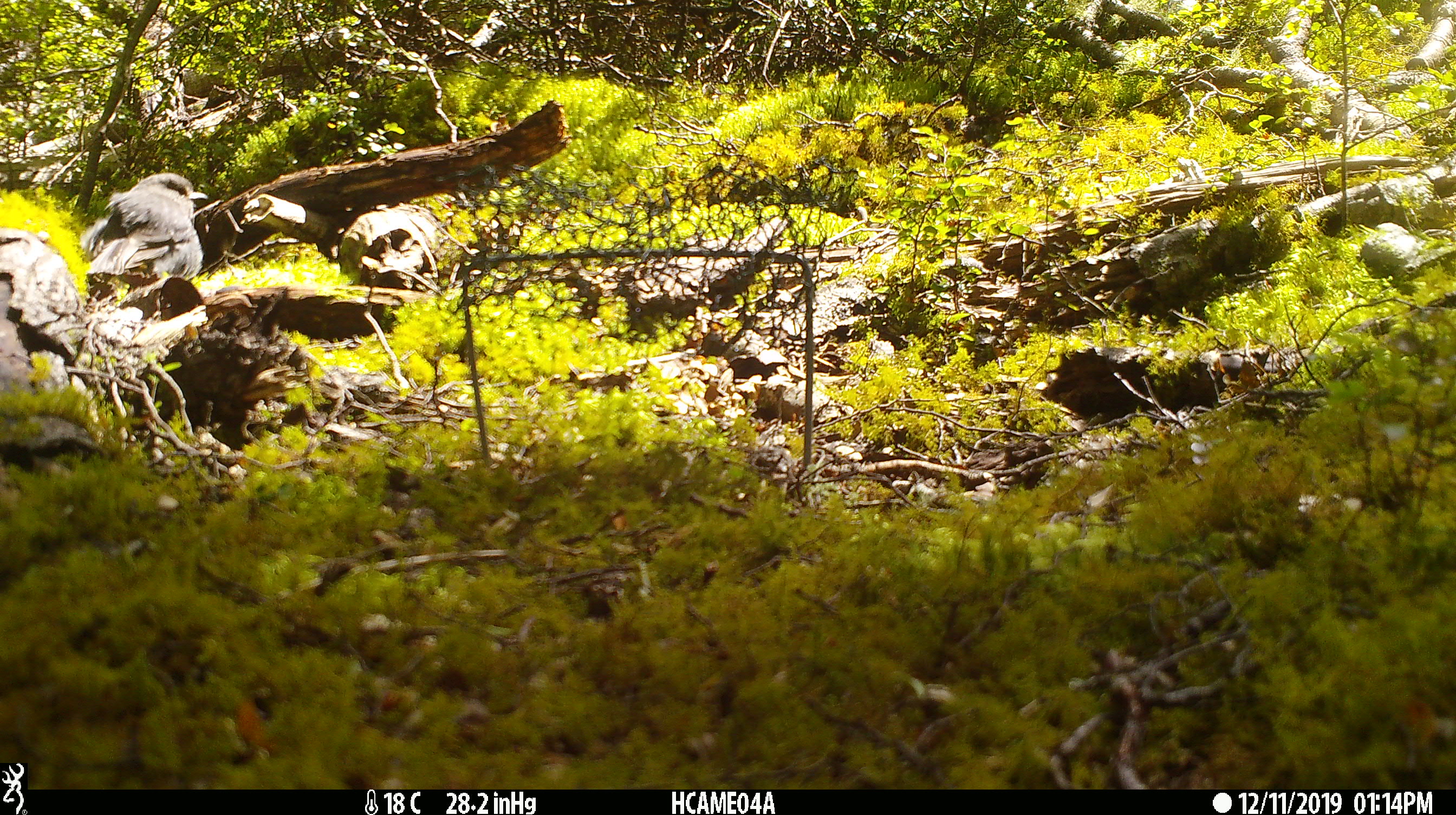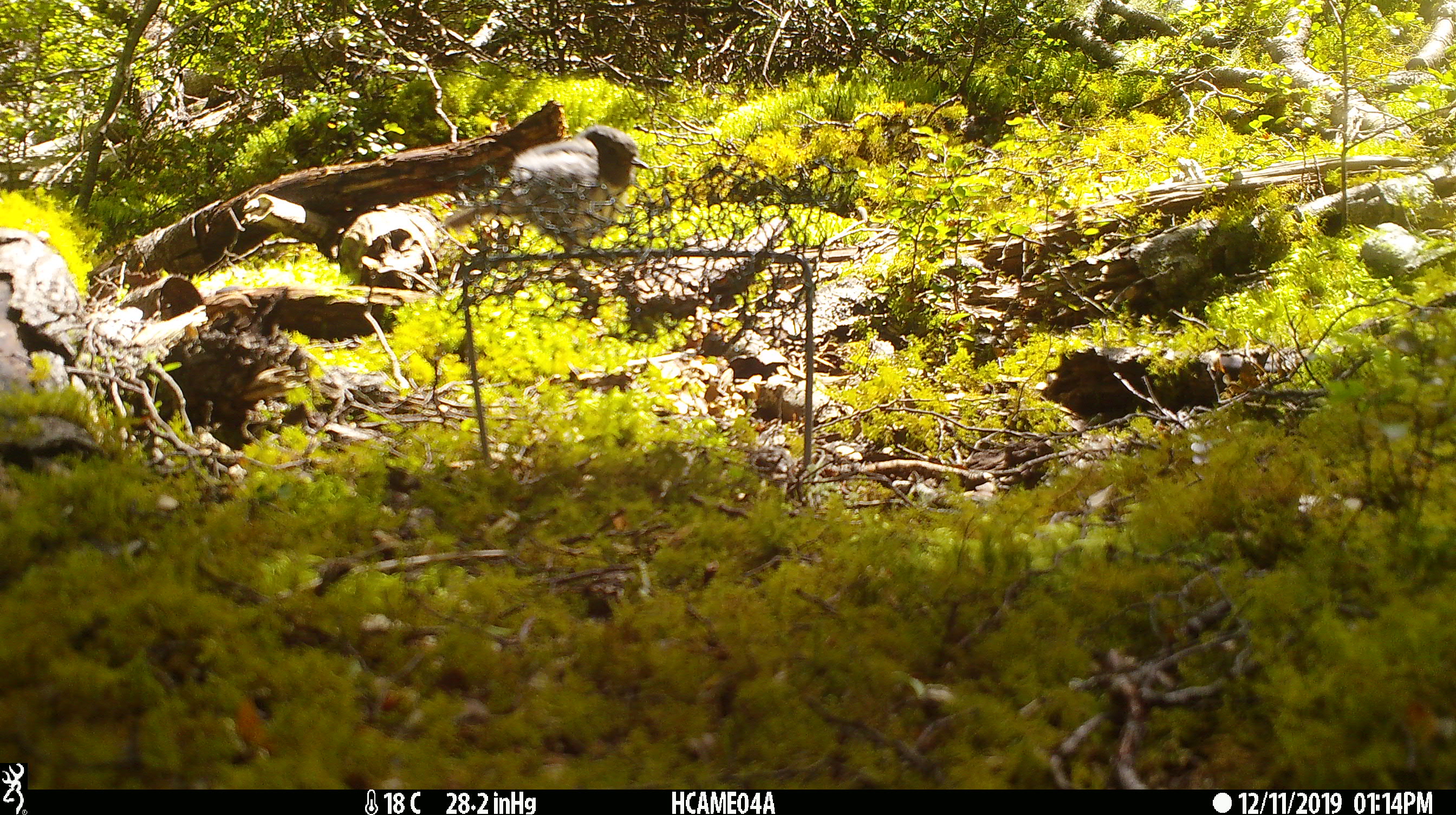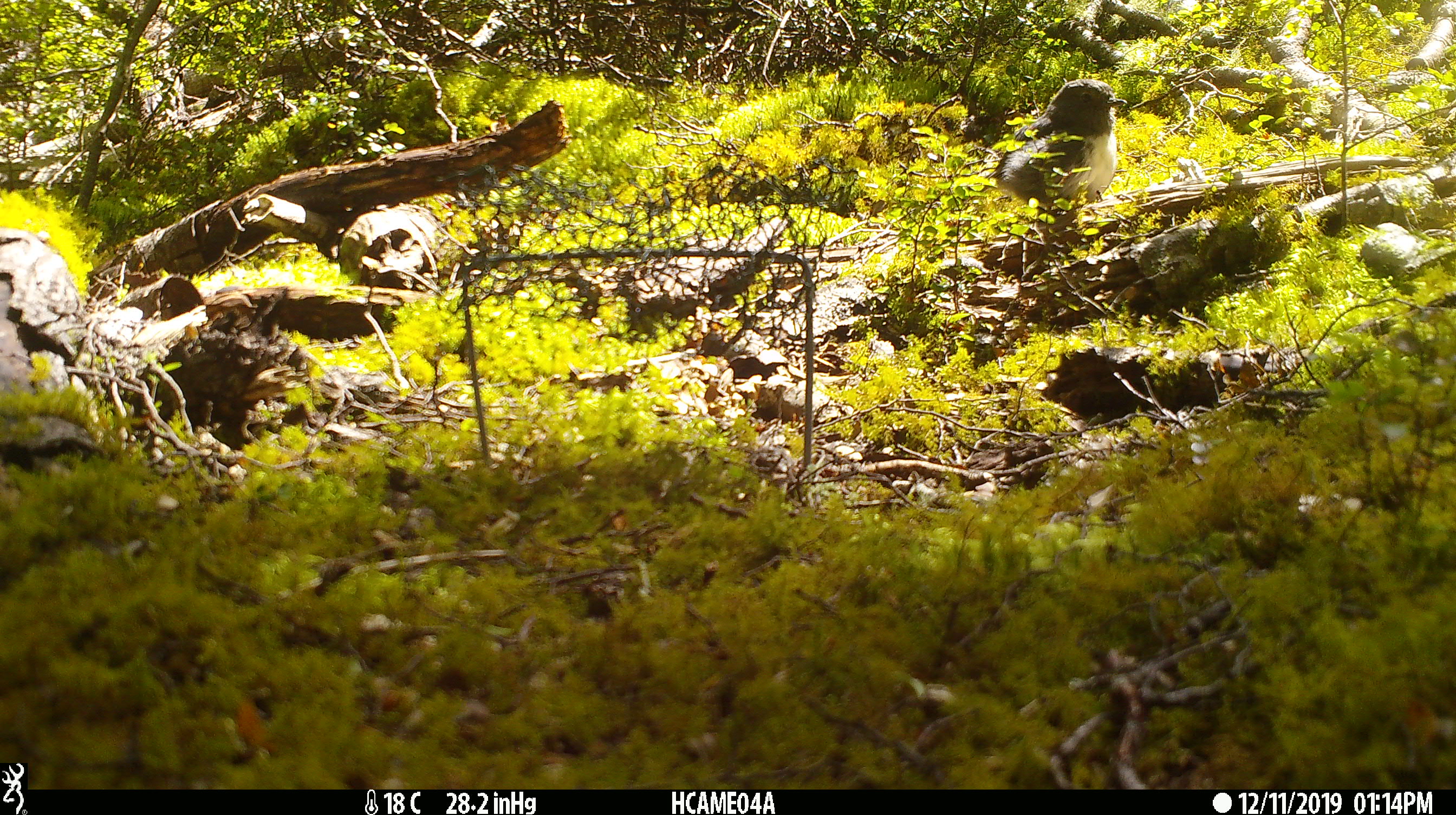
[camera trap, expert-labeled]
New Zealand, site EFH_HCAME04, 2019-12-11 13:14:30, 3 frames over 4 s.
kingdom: Animalia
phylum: Chordata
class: Aves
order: Passeriformes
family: Petroicidae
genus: Petroica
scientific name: Petroica australis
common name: new zealand robin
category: robin